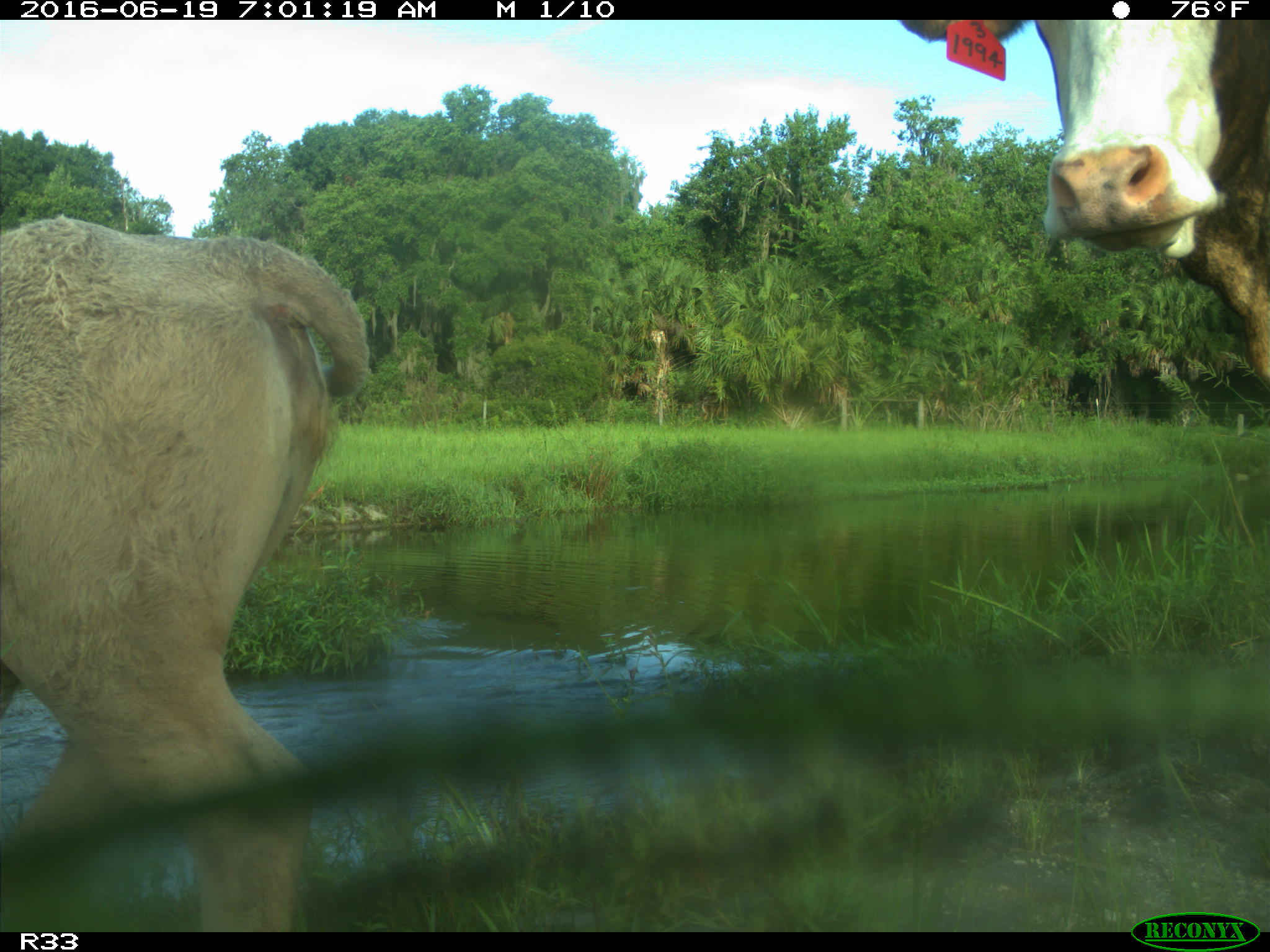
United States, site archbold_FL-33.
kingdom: Animalia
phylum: Chordata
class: Mammalia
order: Artiodactyla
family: Bovidae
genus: Bos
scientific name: Bos taurus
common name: domestic cow